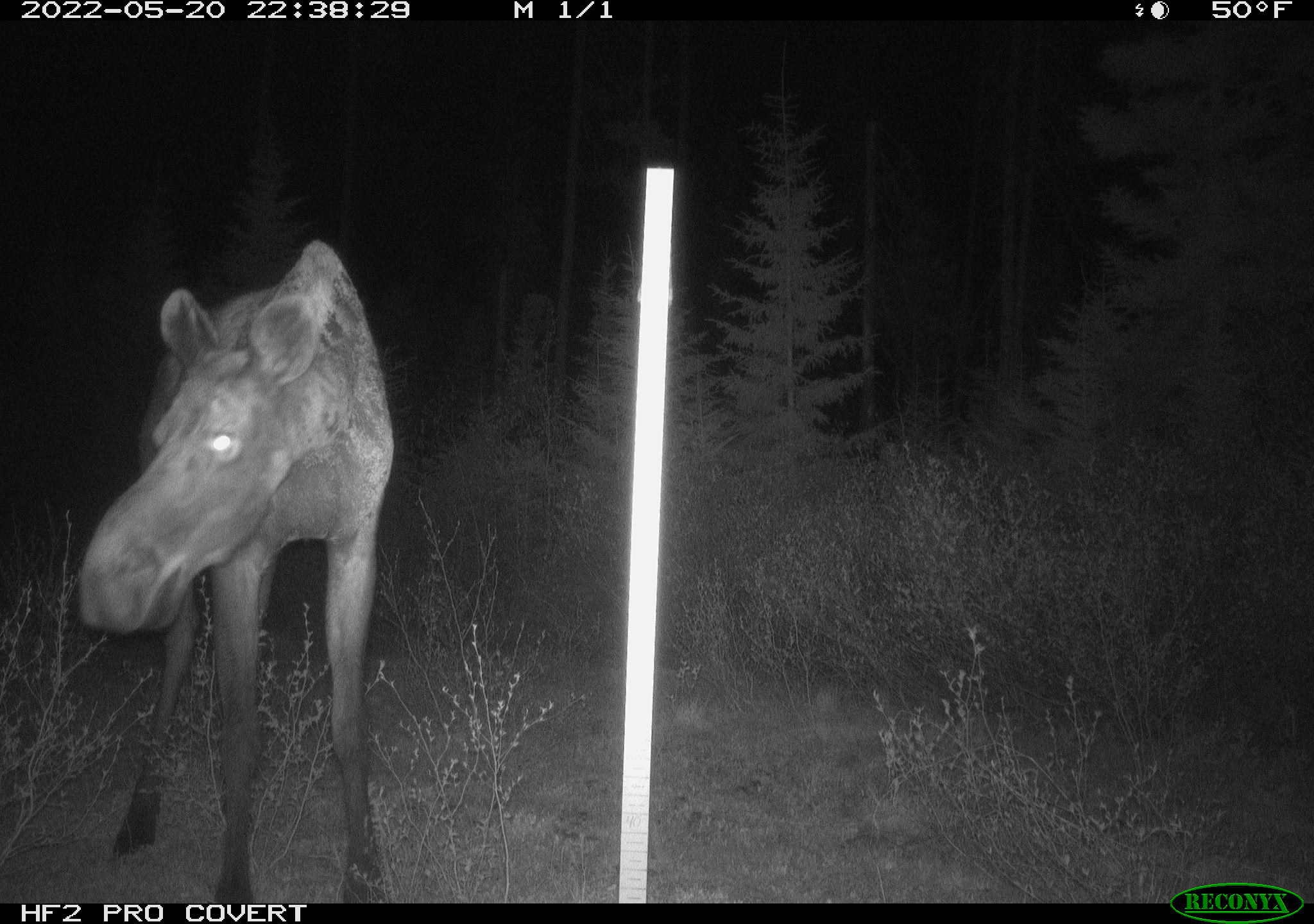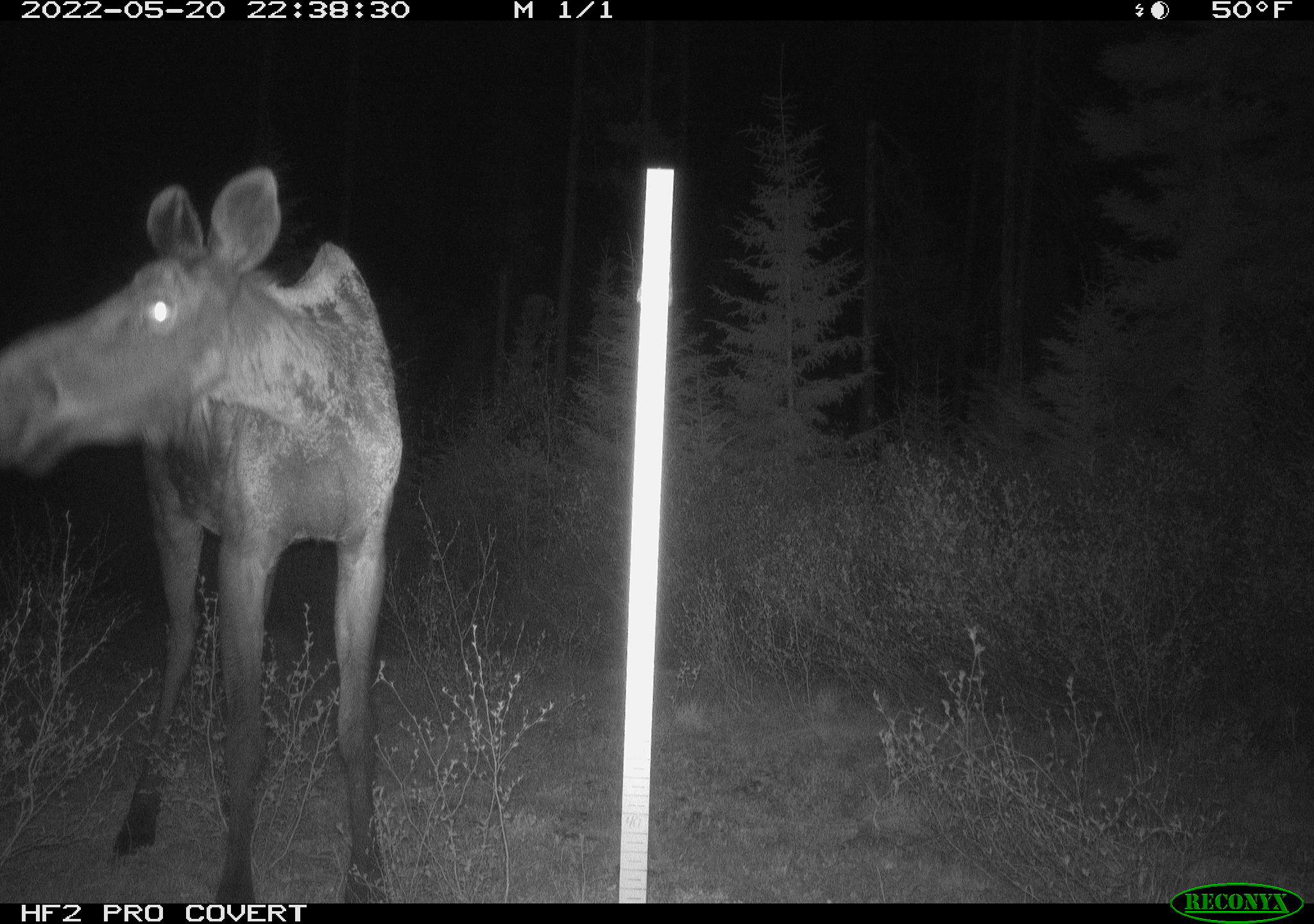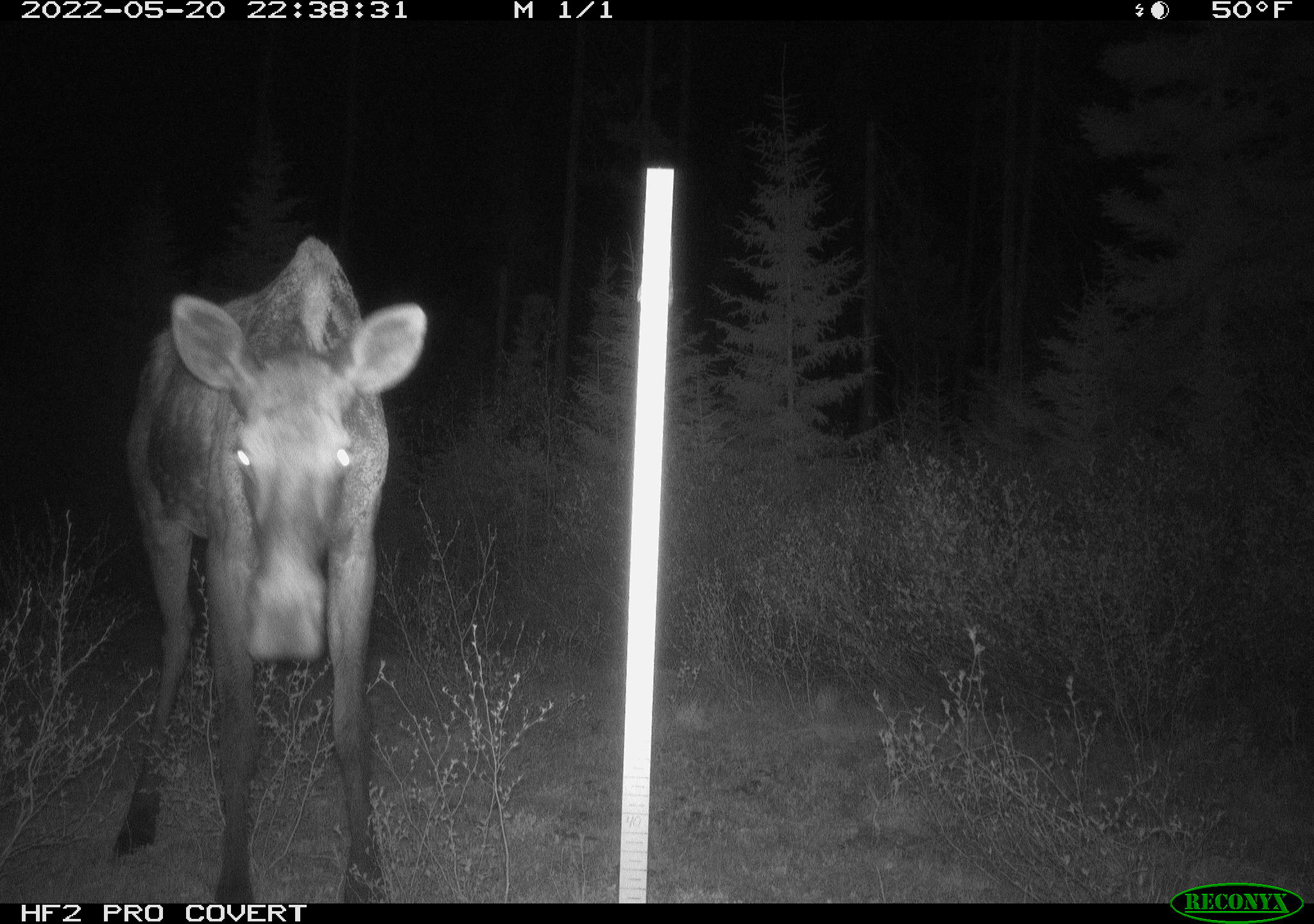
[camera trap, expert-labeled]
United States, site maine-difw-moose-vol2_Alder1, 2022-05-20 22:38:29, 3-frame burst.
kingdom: Animalia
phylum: Chordata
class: Mammalia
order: Artiodactyla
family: Cervidae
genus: Alces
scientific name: Alces alces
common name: moose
Moose (Alces alces).